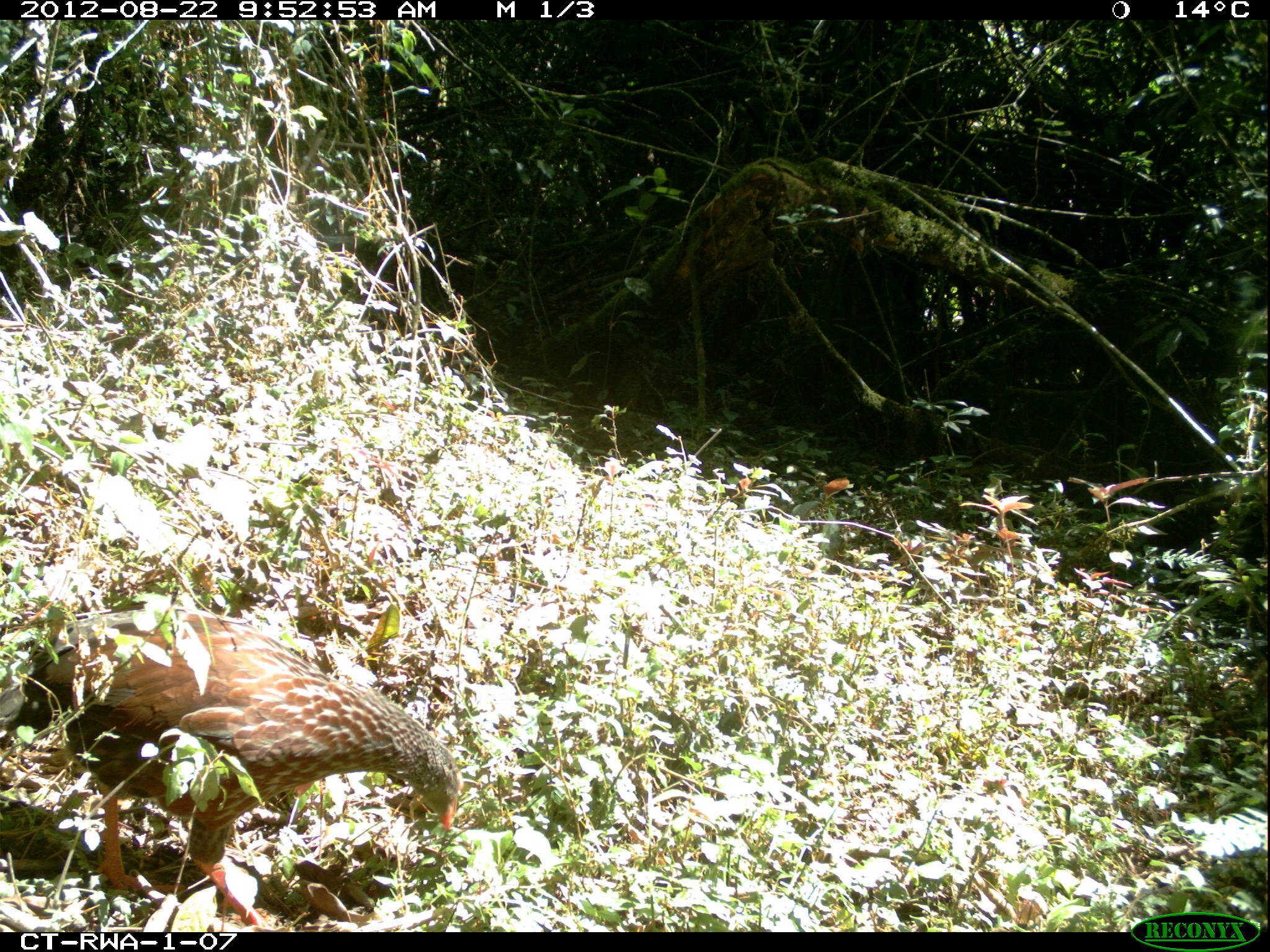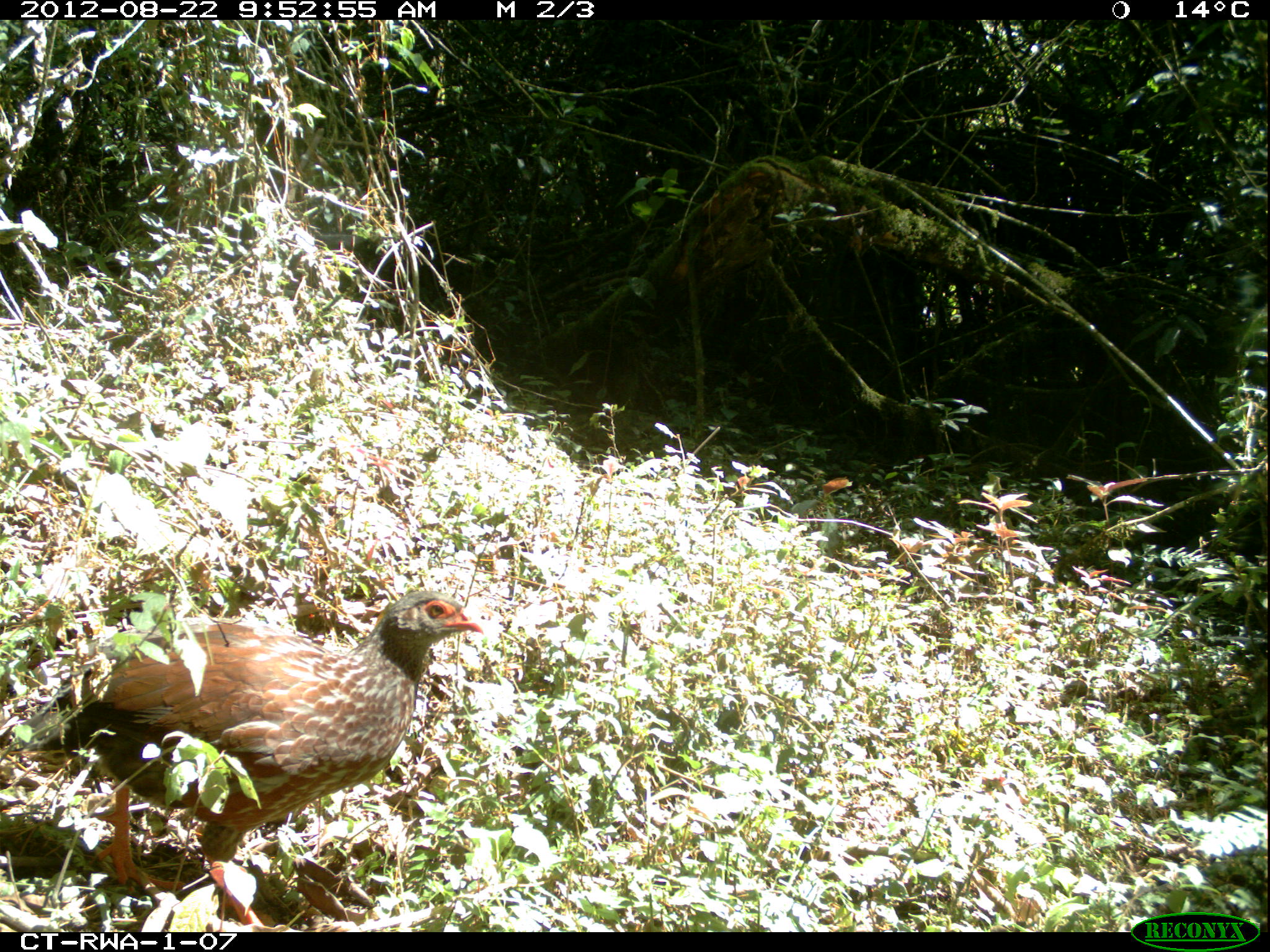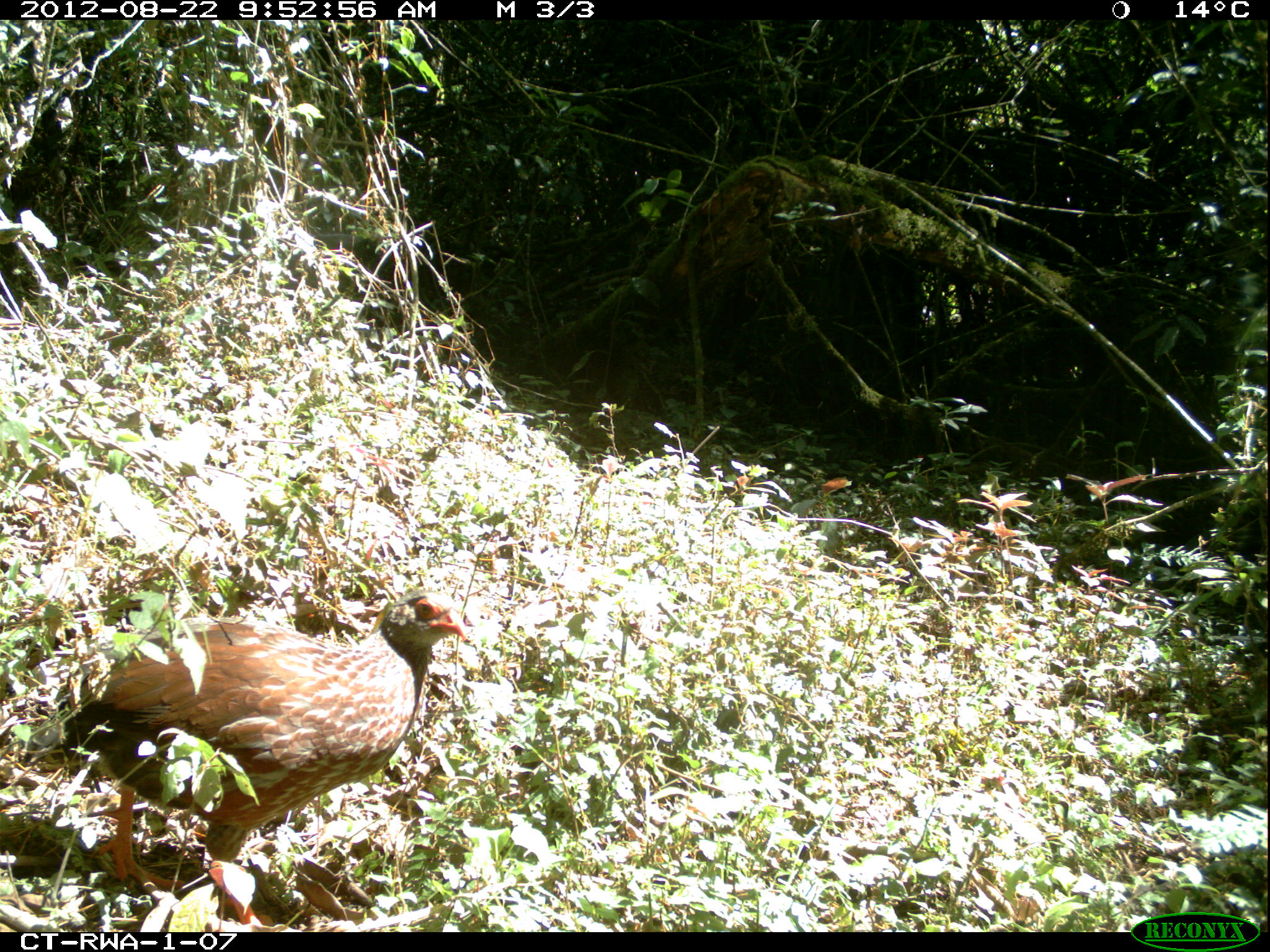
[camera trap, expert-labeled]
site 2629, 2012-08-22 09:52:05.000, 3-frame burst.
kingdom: Animalia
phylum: Chordata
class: Aves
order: Galliformes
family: Phasianidae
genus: Pternistis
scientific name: Pternistis nobilis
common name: handsome francolin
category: francolinus nobilis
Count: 1.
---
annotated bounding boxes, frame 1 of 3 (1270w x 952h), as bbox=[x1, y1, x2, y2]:
francolinus nobilis: bbox=[0, 605, 464, 927]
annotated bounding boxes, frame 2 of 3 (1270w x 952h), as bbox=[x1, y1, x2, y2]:
francolinus nobilis: bbox=[0, 588, 481, 930]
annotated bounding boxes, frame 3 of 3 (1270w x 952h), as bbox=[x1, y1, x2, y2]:
francolinus nobilis: bbox=[21, 588, 467, 930]